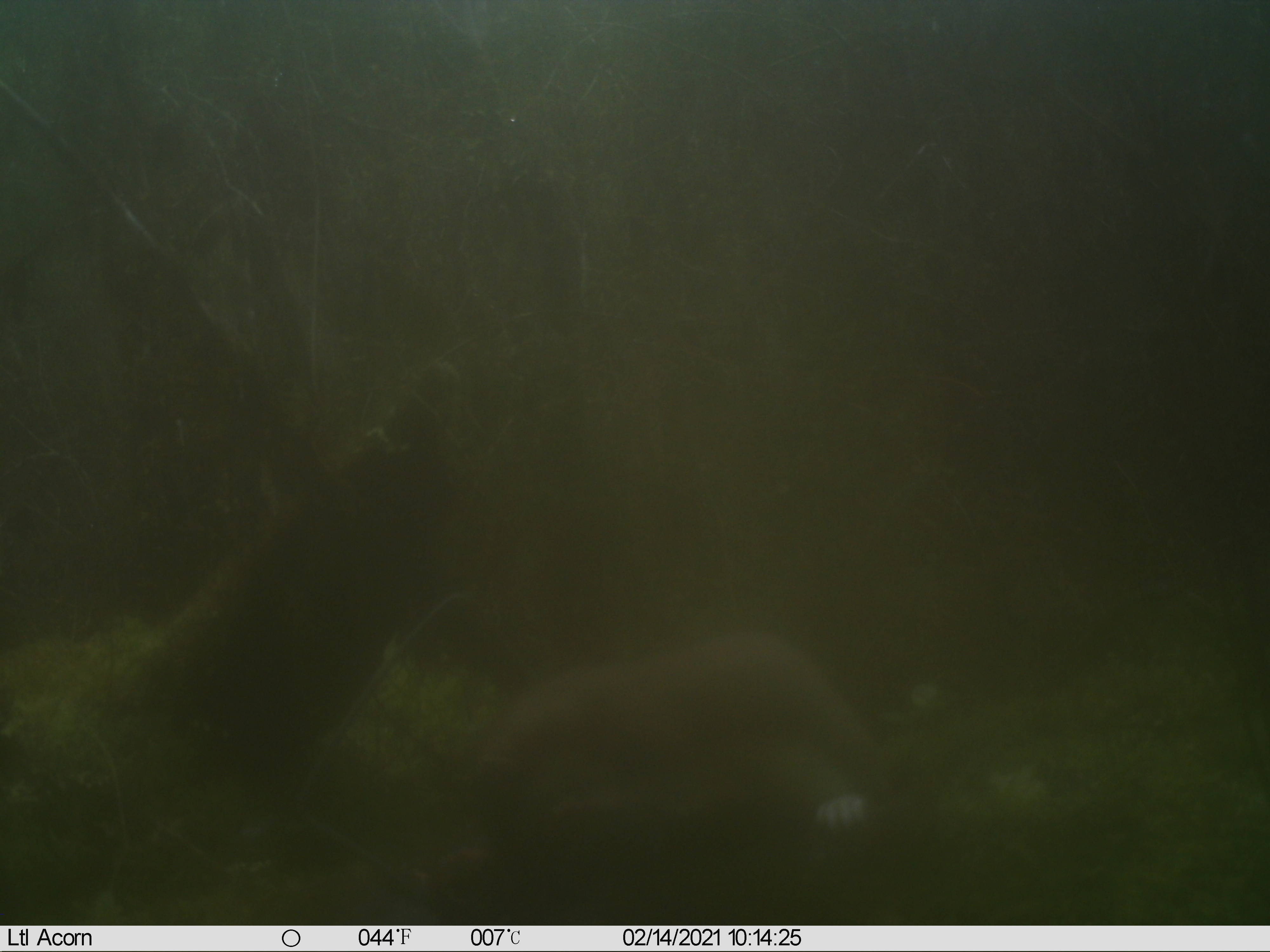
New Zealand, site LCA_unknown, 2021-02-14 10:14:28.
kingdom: Animalia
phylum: Chordata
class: Mammalia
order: Carnivora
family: Mustelidae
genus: Mustela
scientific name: Mustela erminea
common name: stoat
Stoat (Mustela erminea).